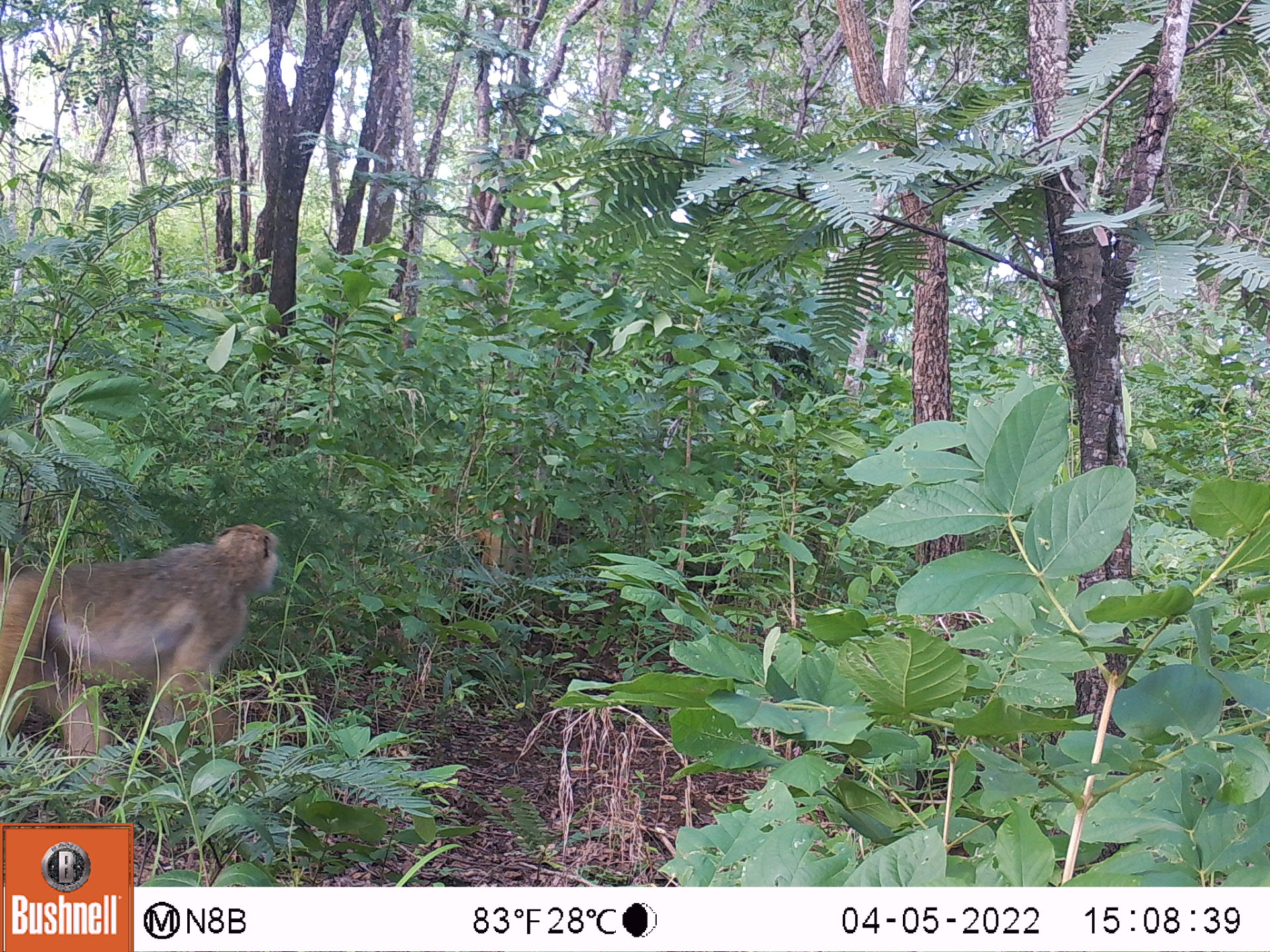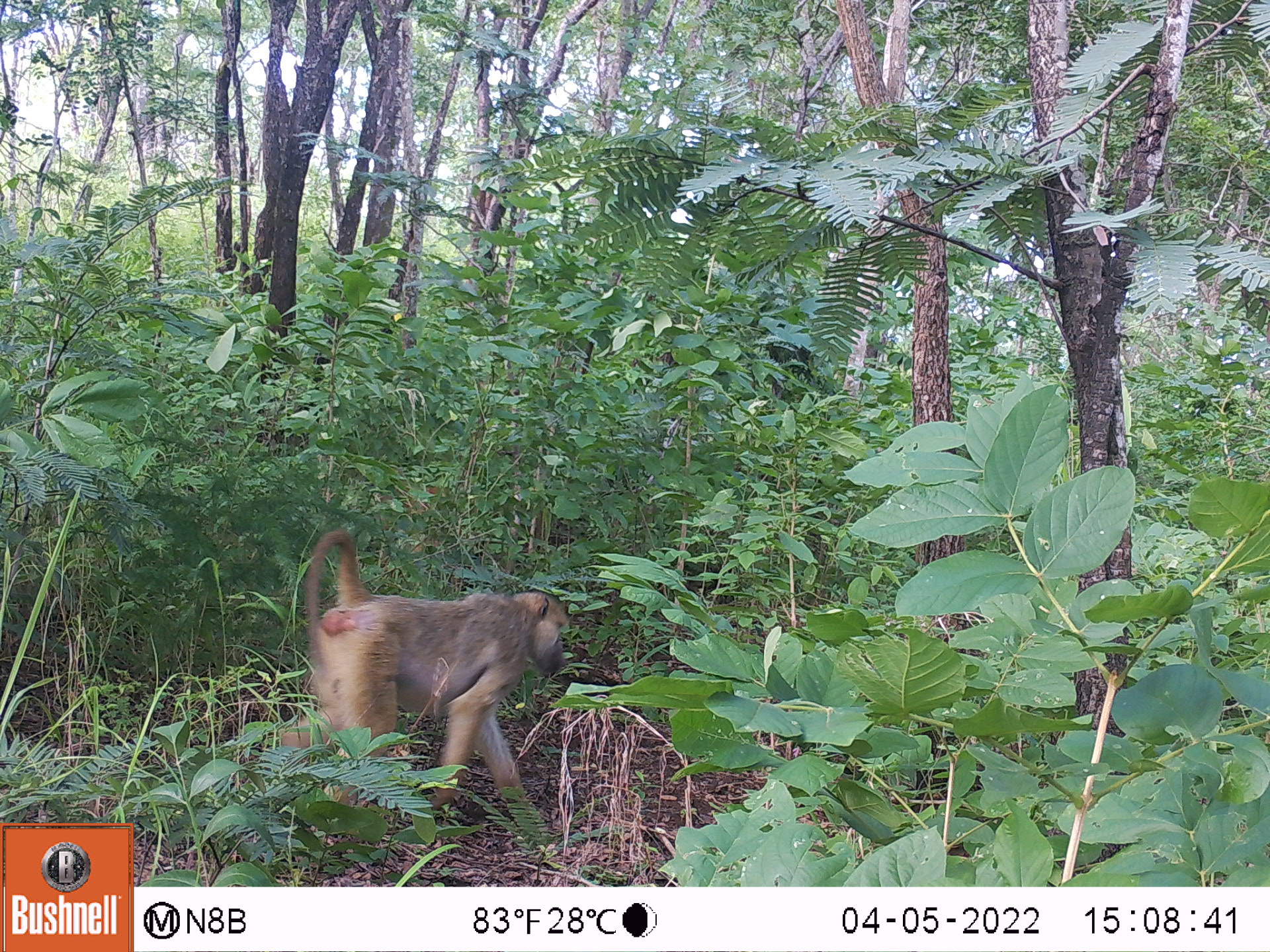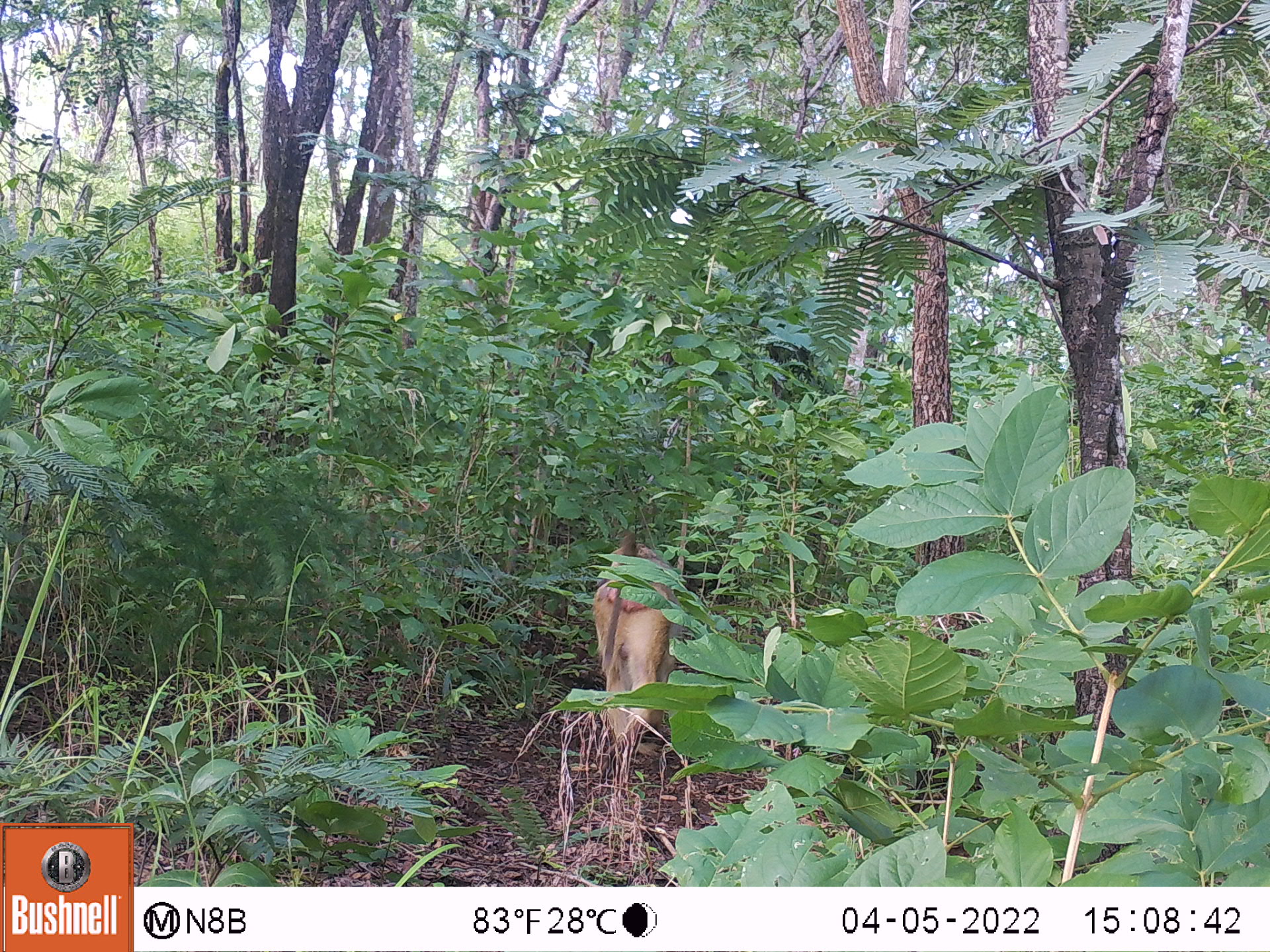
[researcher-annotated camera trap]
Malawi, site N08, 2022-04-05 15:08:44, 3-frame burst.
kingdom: Animalia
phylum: Chordata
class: Mammalia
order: Primates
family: Cercopithecidae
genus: Papio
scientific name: Papio cynocephalus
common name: yellow baboon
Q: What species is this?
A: Yellow baboon (Papio cynocephalus).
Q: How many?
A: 1.